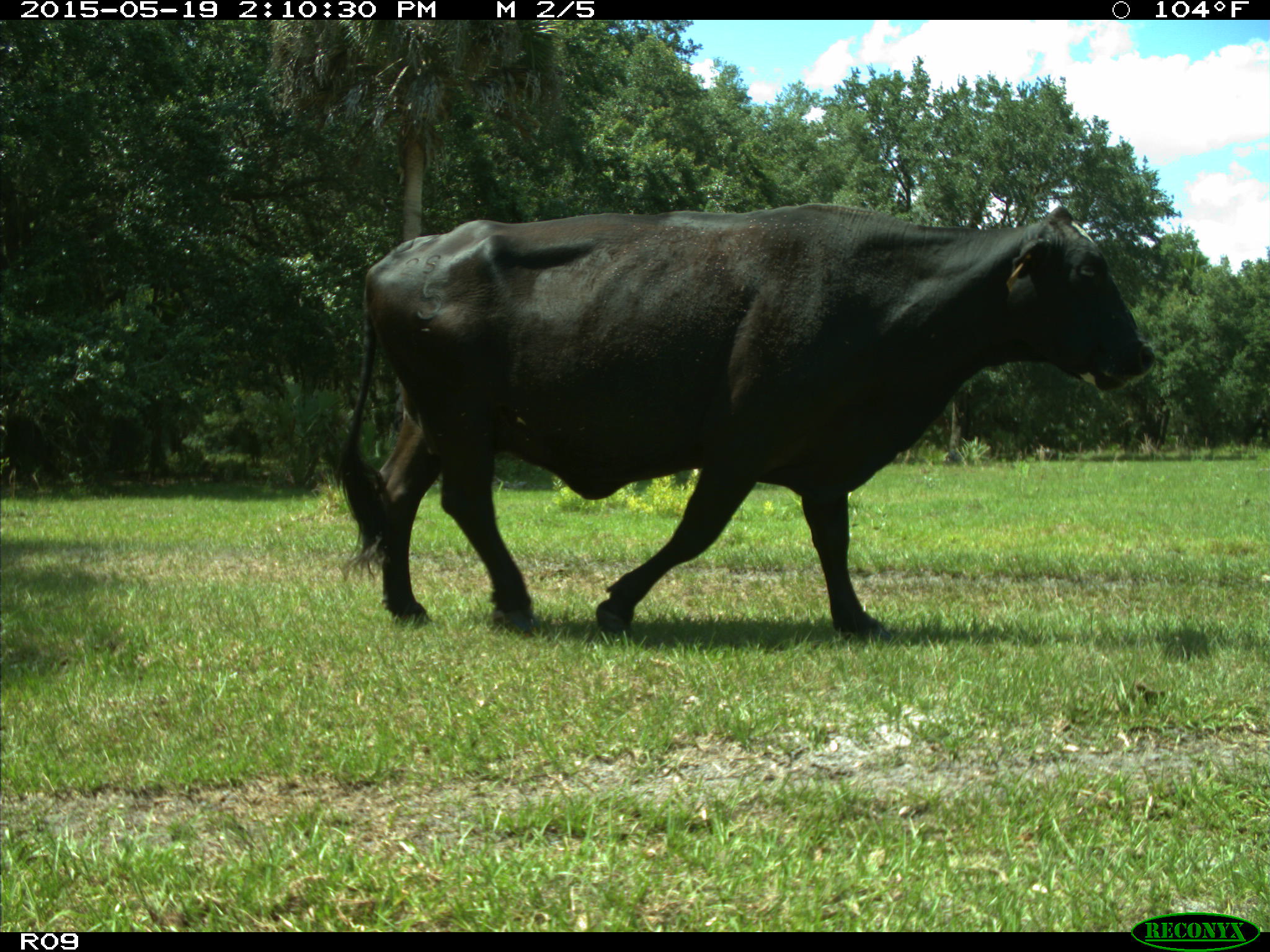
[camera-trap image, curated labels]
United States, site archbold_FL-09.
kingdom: Animalia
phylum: Chordata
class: Mammalia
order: Artiodactyla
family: Bovidae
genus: Bos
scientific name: Bos taurus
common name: domestic cow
Bos taurus (domestic cow).